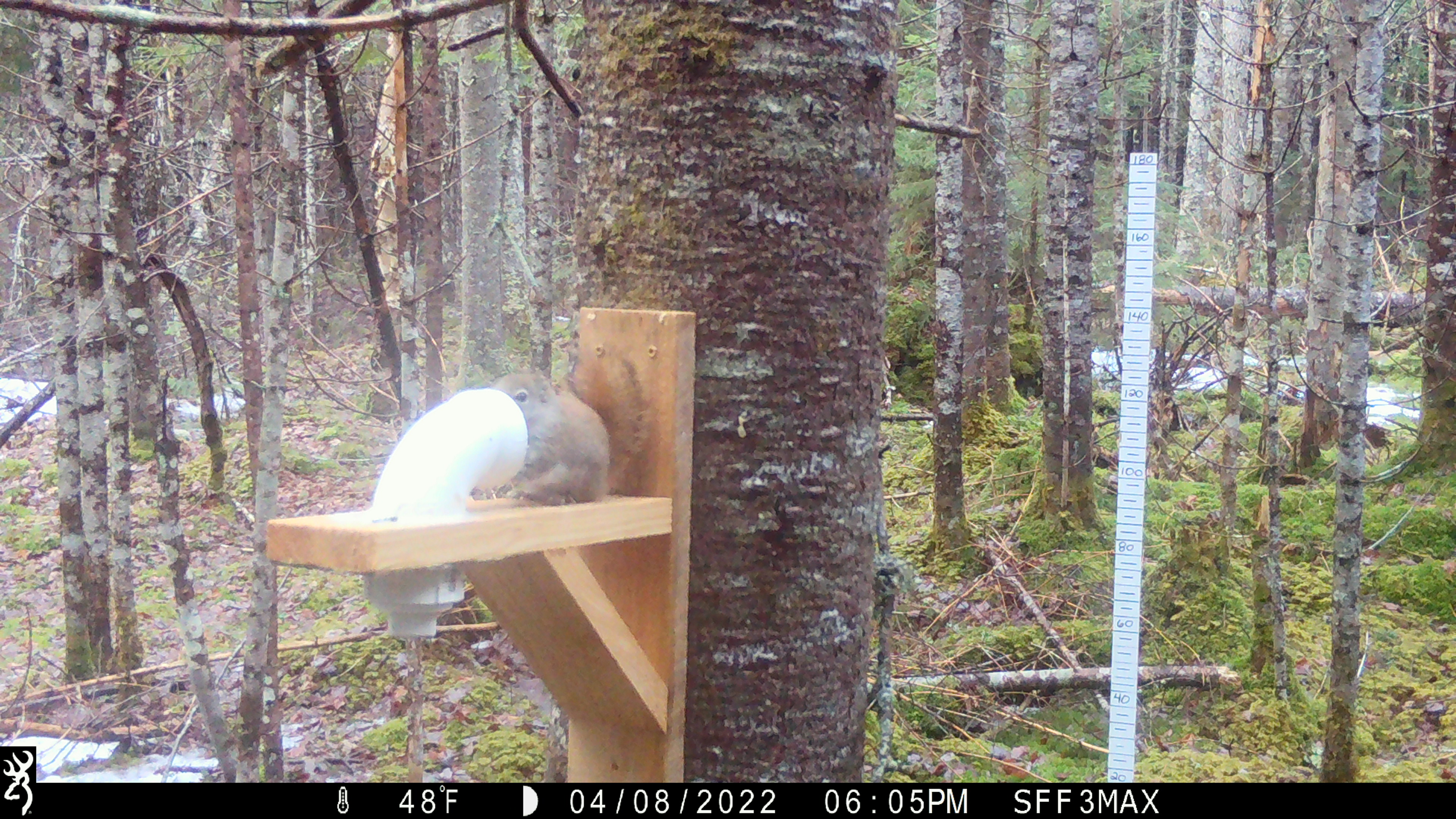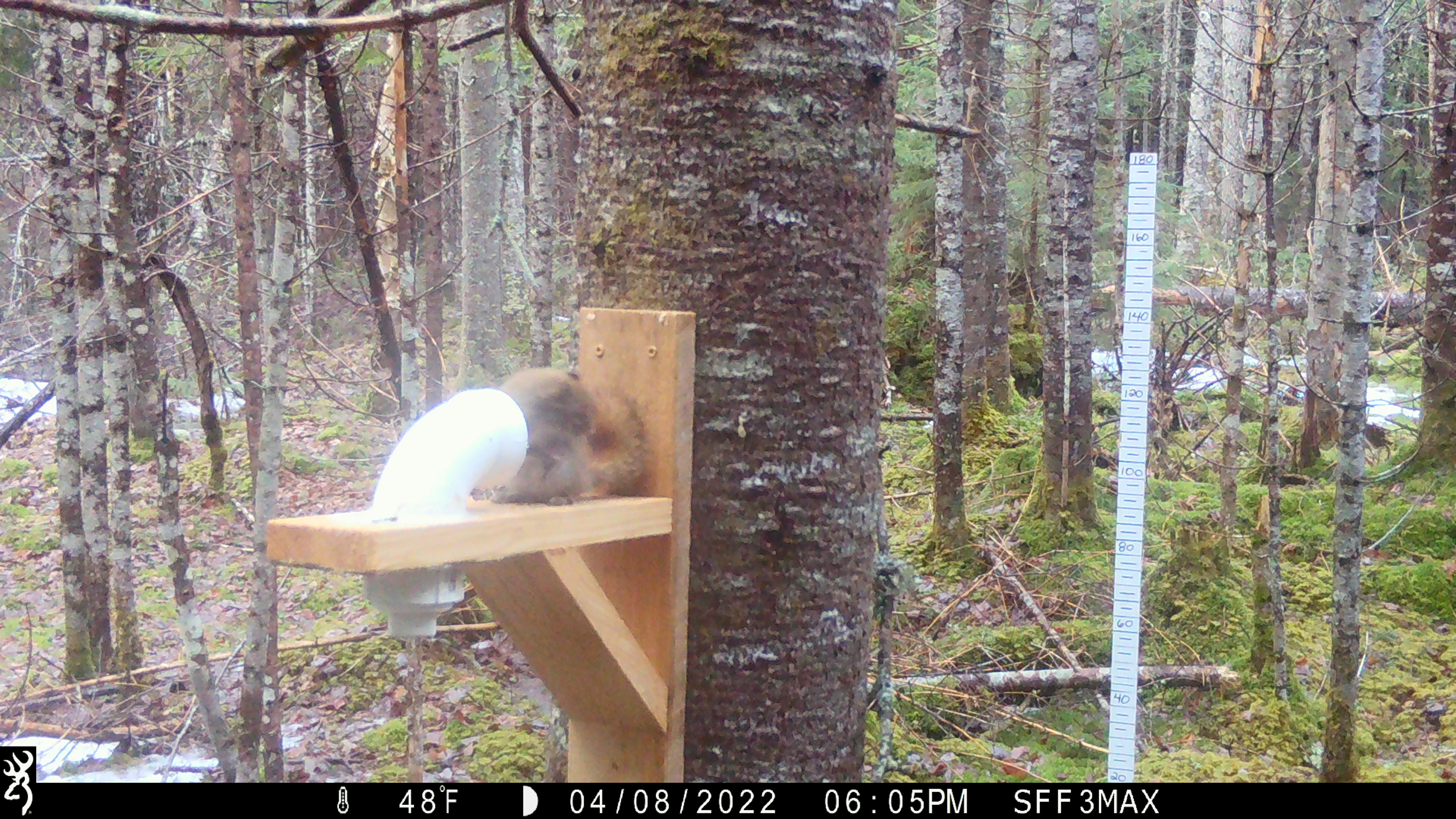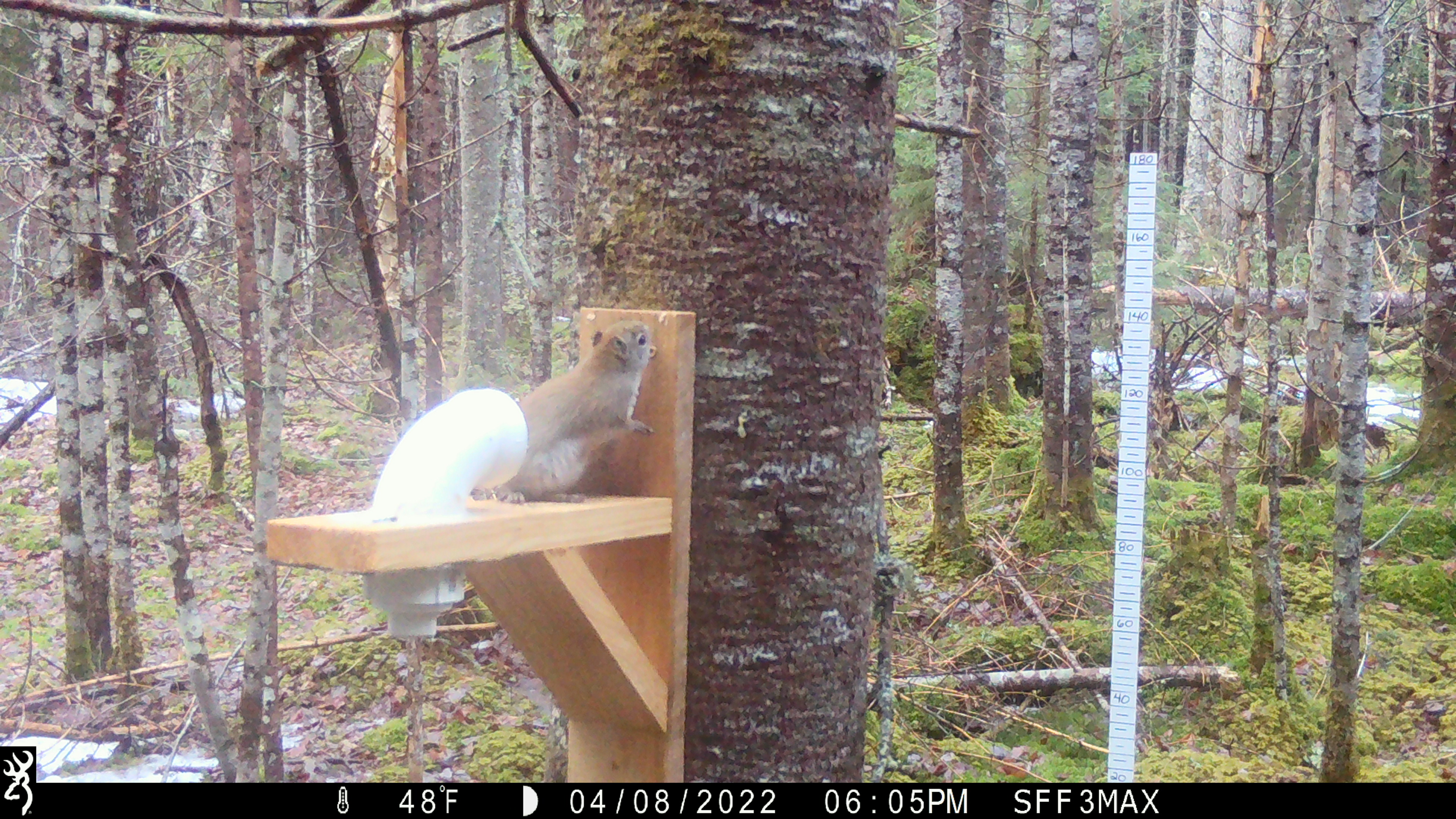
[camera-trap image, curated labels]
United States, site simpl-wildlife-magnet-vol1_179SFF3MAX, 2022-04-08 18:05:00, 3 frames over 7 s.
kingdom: Animalia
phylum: Chordata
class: Mammalia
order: Rodentia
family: Sciuridae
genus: Tamiasciurus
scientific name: Tamiasciurus hudsonicus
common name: red squirrel